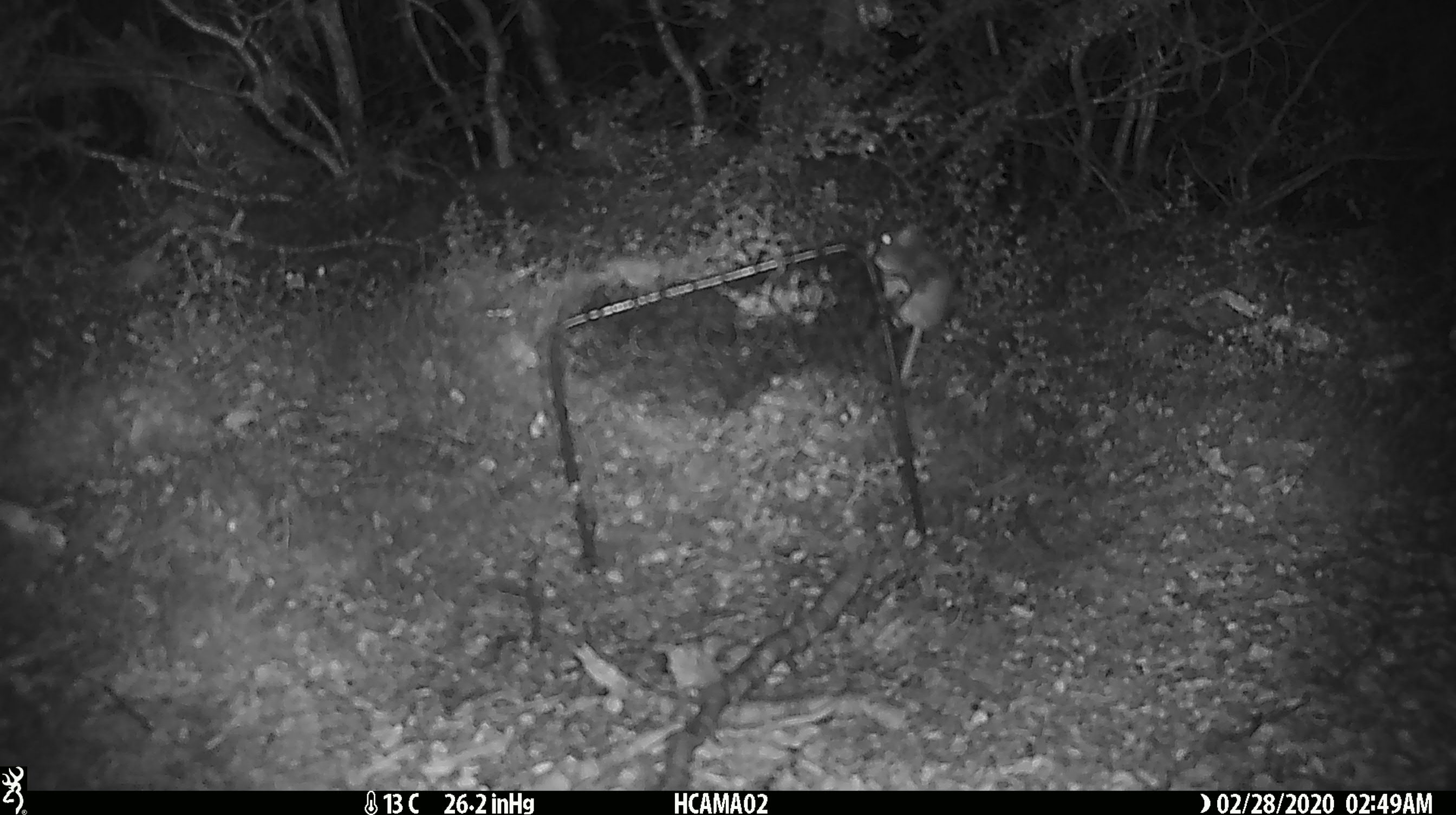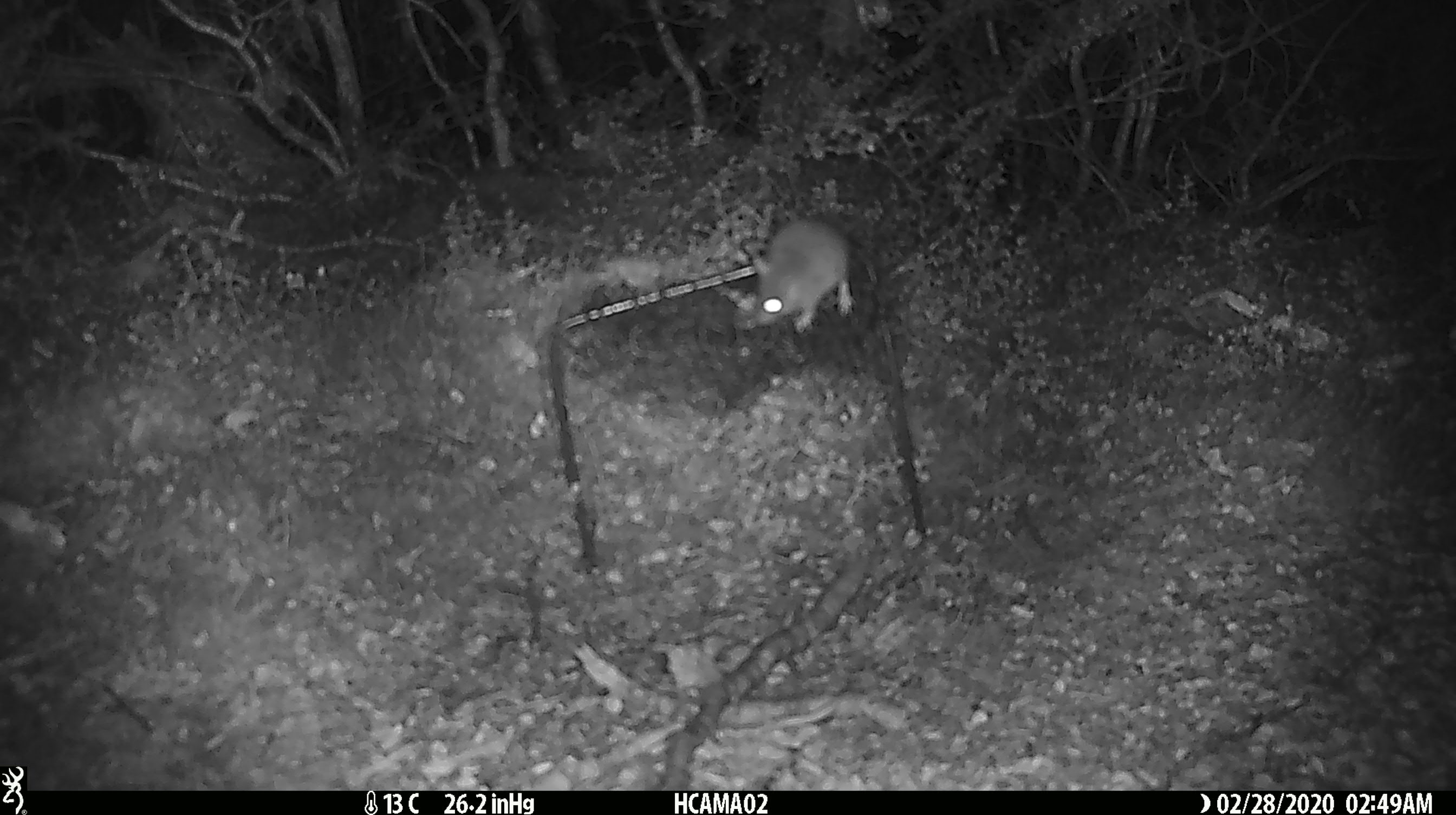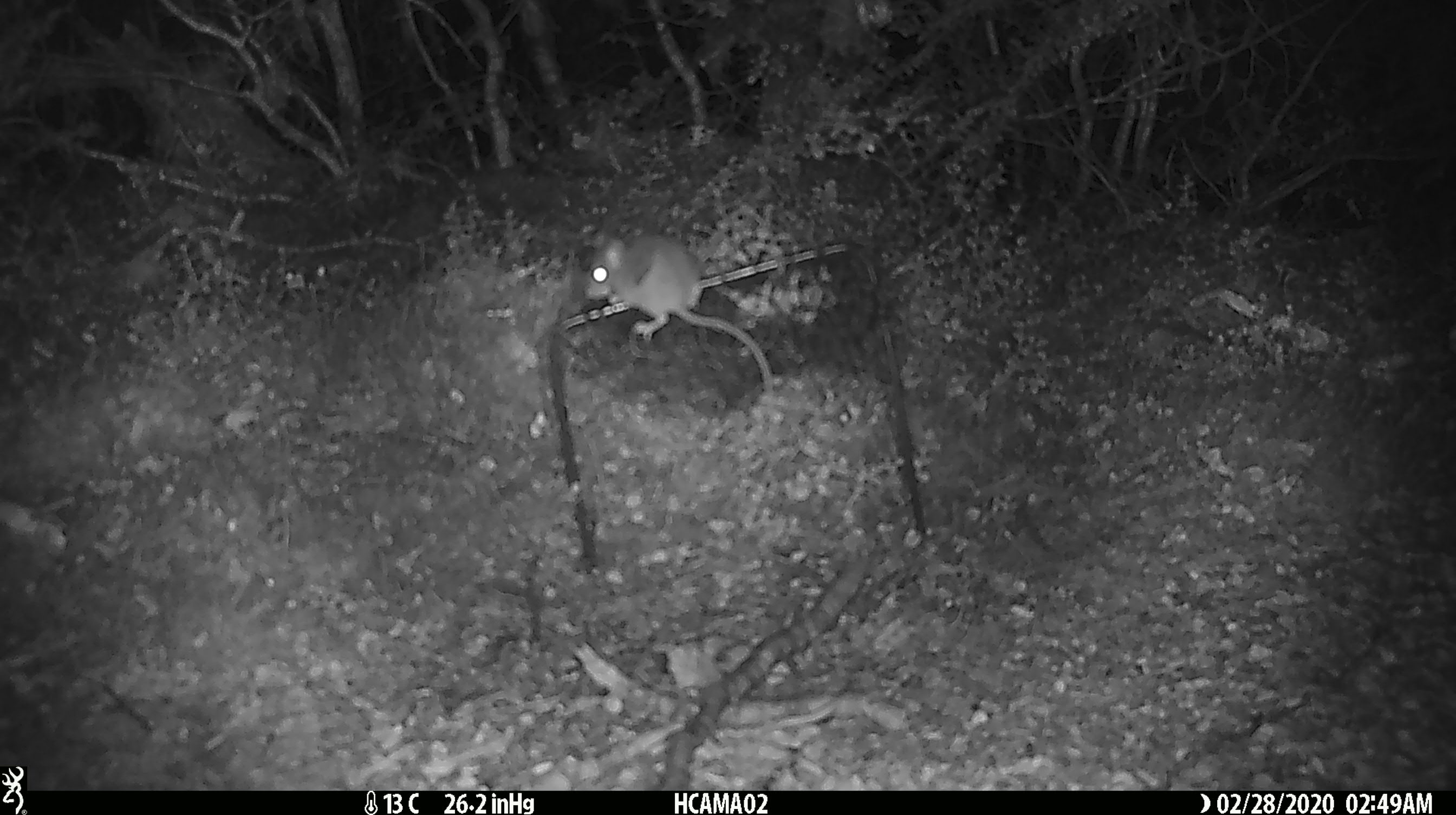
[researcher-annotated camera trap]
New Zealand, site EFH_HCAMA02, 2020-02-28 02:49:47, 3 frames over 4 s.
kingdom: Animalia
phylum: Chordata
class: Mammalia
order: Rodentia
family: Muridae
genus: Mus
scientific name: Mus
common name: mouse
Mouse (Mus).